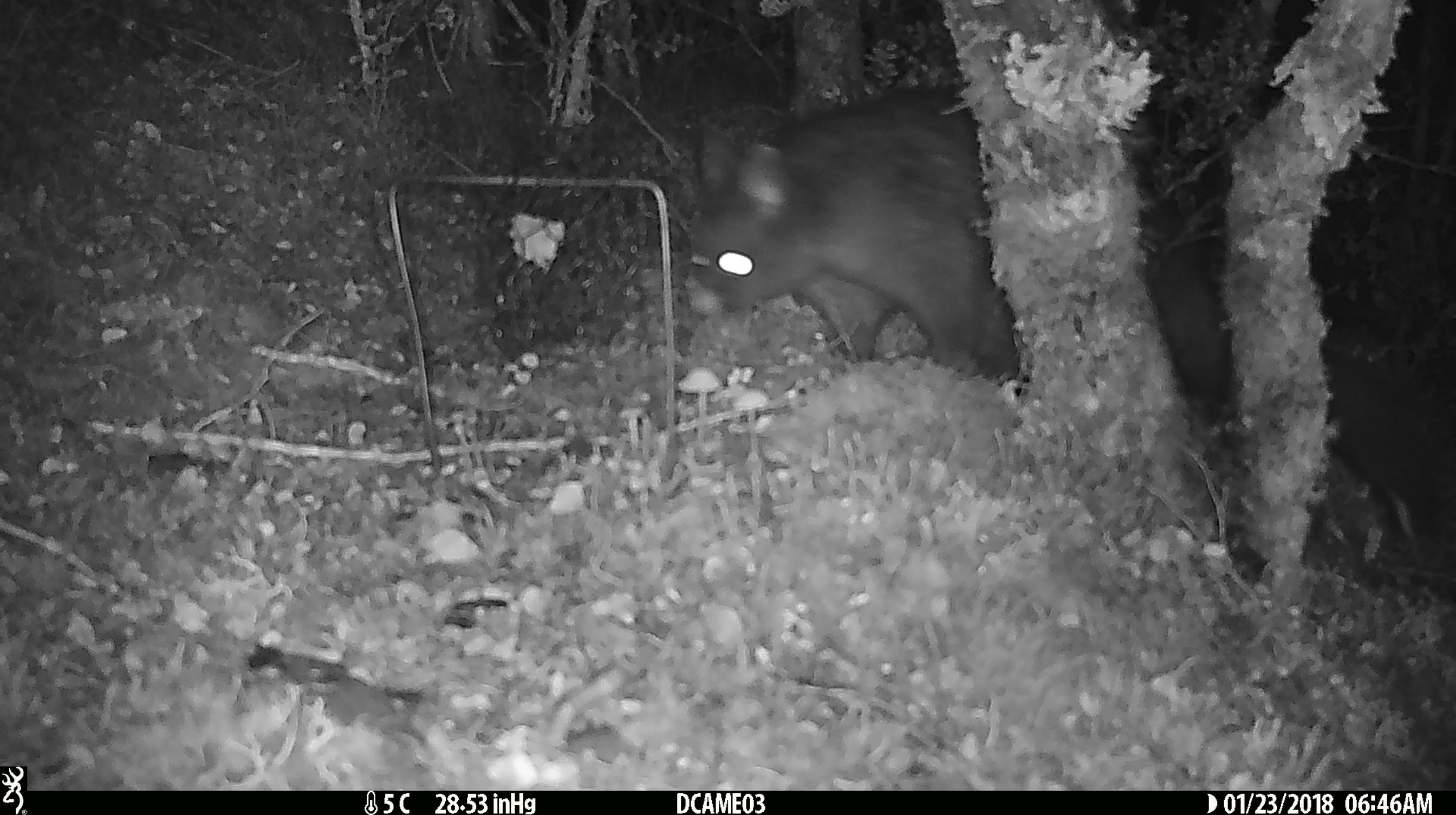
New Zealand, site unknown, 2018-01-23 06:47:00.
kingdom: Animalia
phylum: Chordata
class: Mammalia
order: Diprotodontia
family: Phalangeridae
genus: Trichosurus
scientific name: Trichosurus vulpecula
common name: common brushtail possum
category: possum